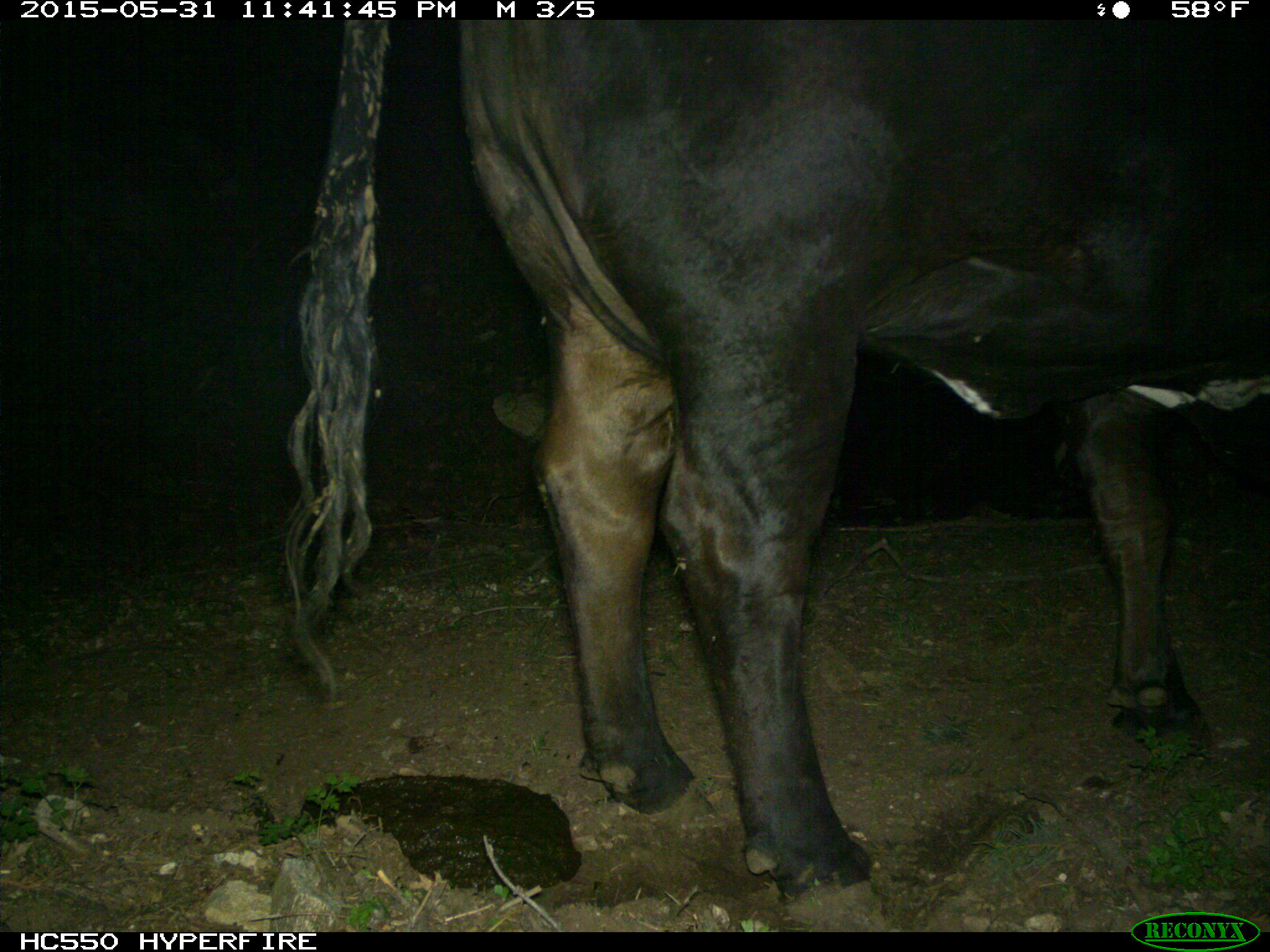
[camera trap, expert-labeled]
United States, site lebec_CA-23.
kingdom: Animalia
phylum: Chordata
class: Mammalia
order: Artiodactyla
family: Bovidae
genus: Bos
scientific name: Bos taurus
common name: domestic cow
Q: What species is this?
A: Bos taurus (domestic cow).